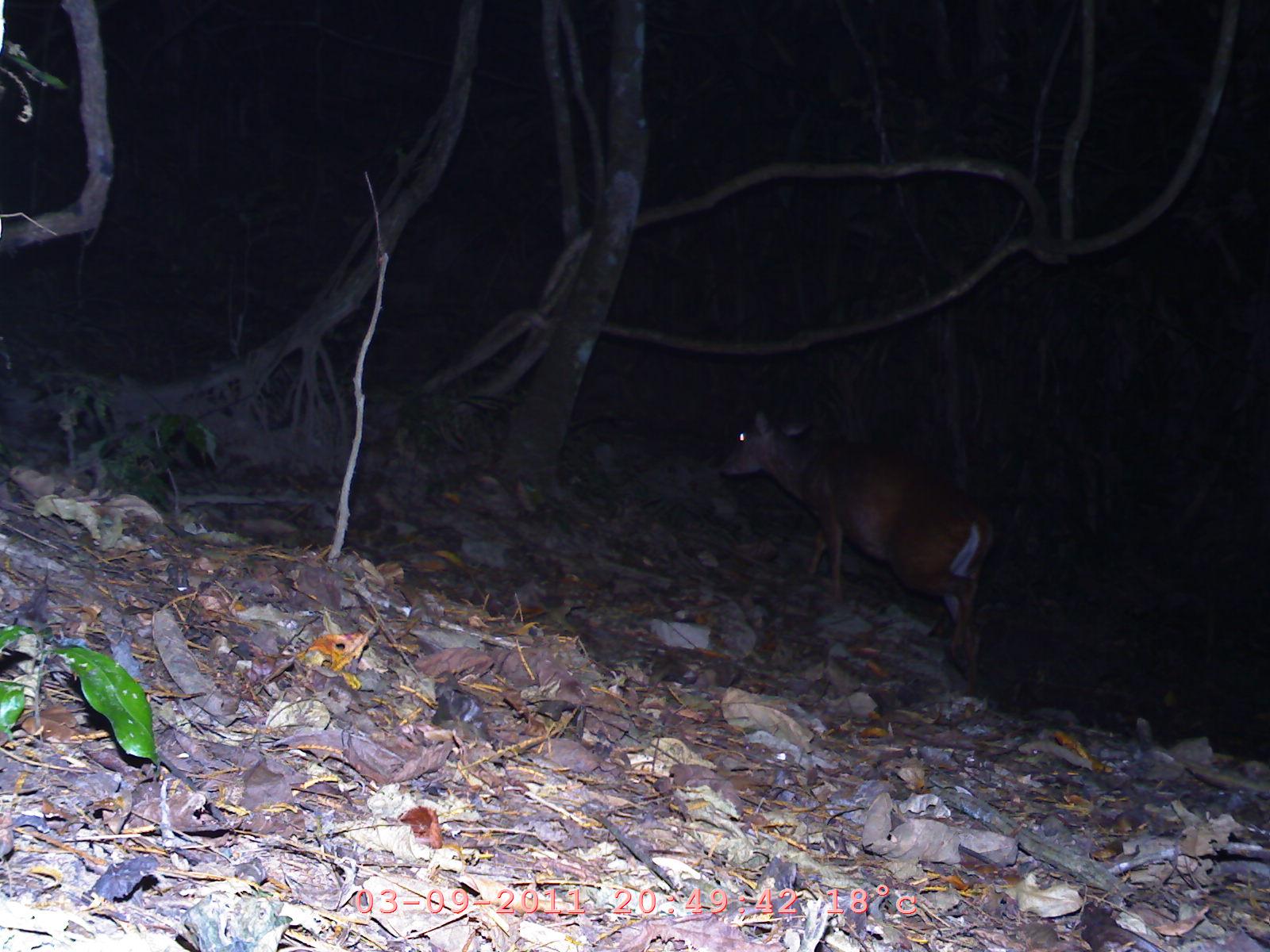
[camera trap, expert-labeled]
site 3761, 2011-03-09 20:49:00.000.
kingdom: Animalia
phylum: Chordata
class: Mammalia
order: Artiodactyla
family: Cervidae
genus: Muntiacus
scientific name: Muntiacus muntjak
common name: southern red muntjac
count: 1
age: adult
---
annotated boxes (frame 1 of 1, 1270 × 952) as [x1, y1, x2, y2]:
muntiacus muntjak: [719, 406, 994, 666]